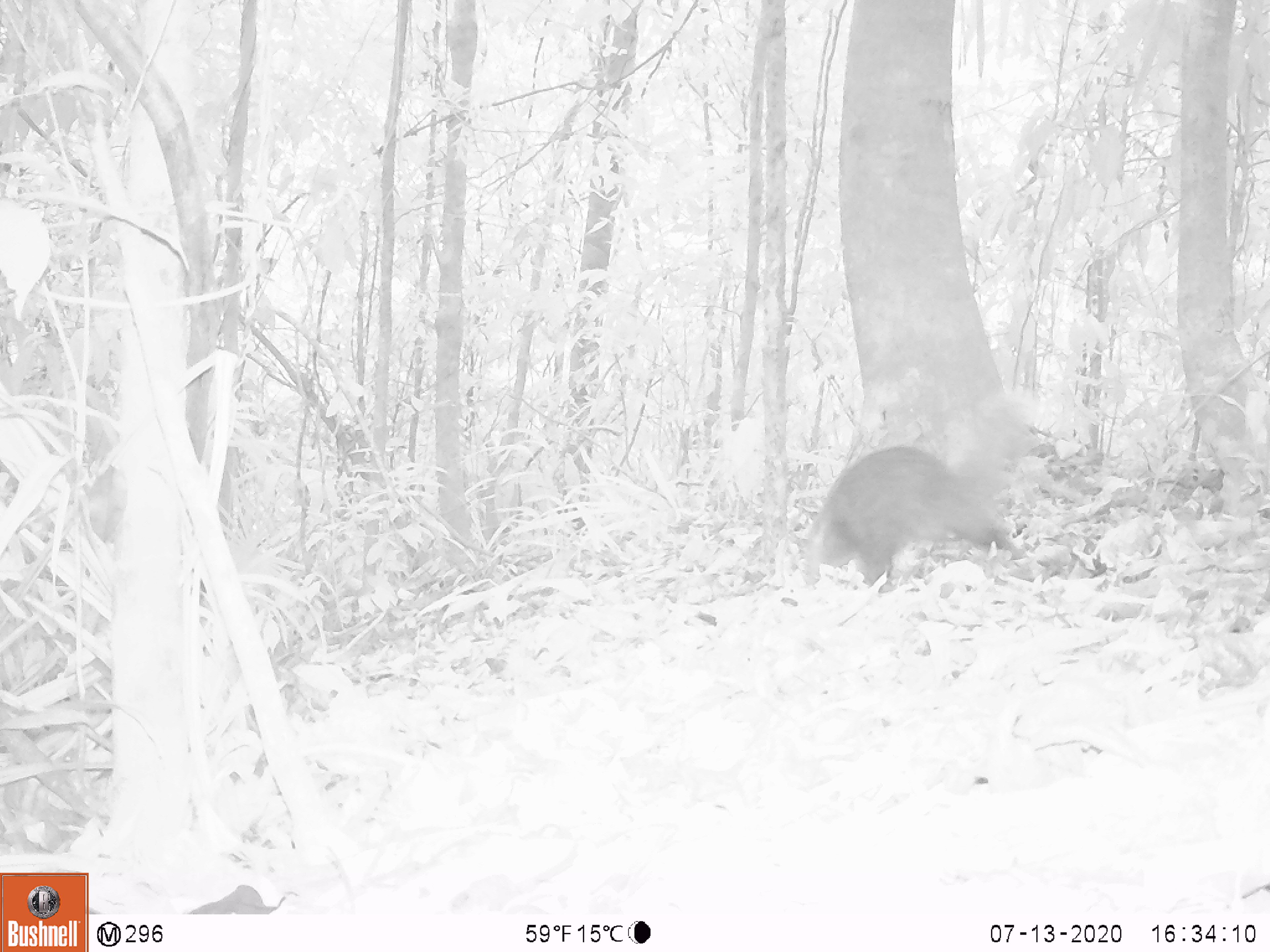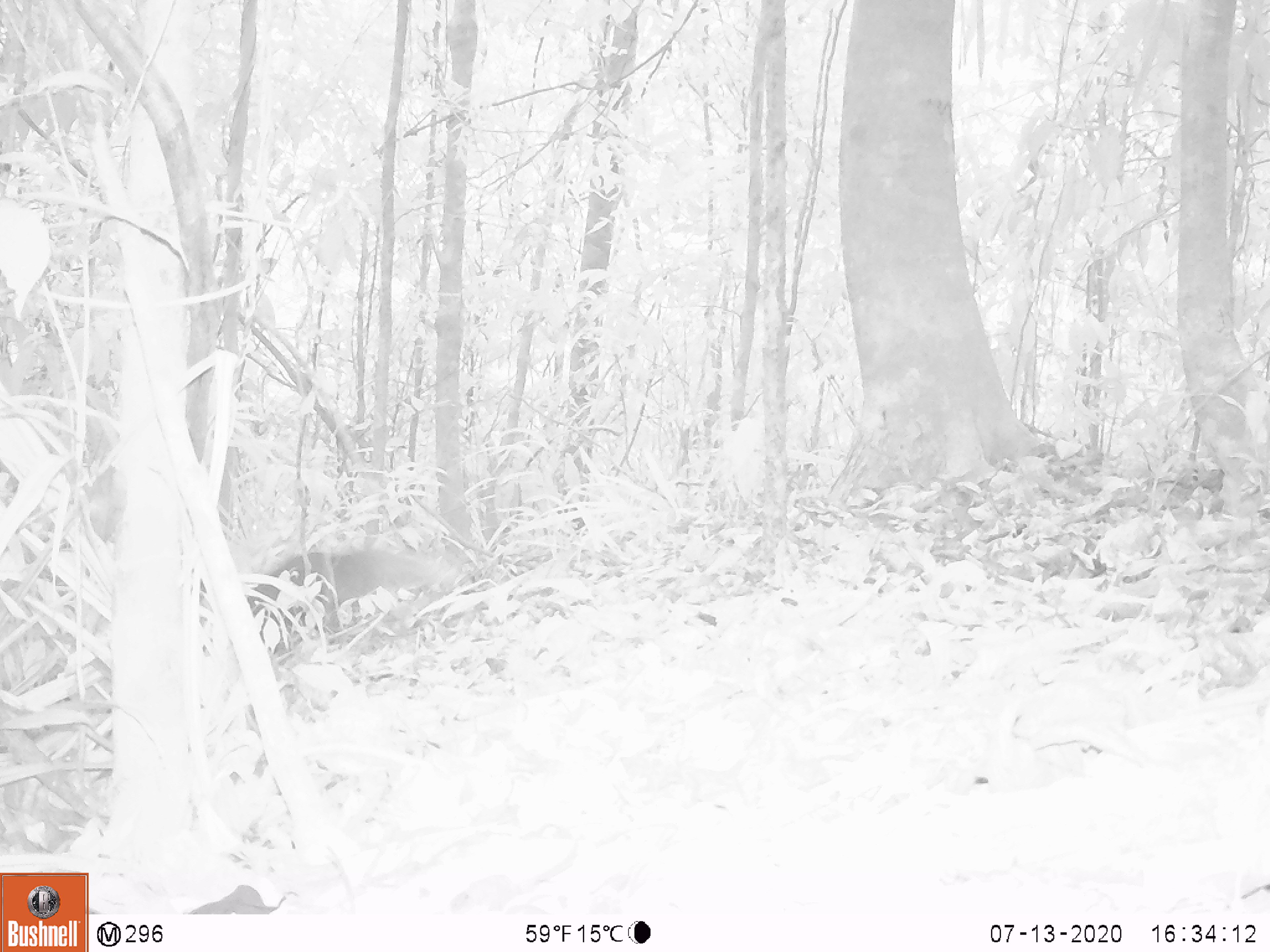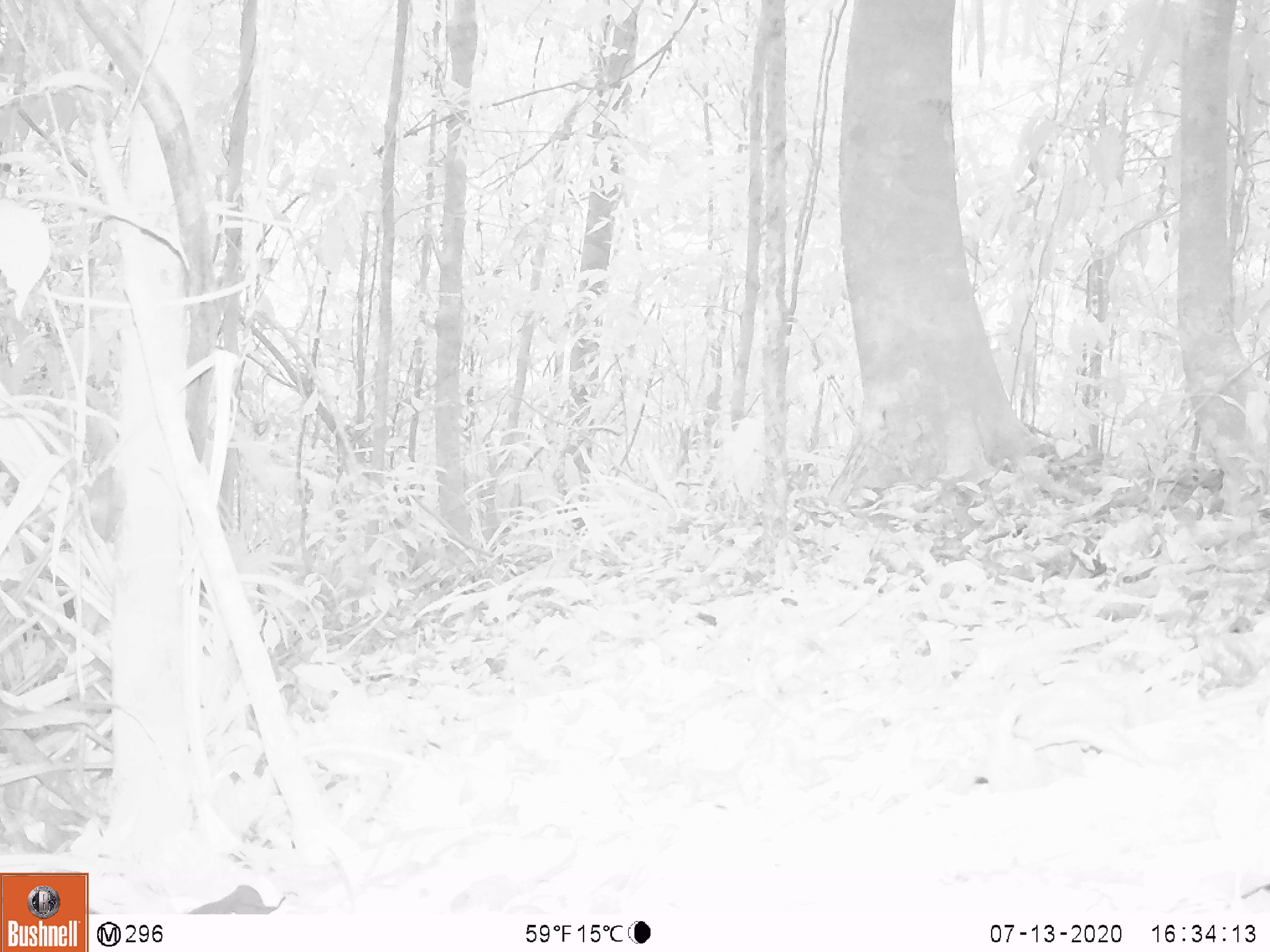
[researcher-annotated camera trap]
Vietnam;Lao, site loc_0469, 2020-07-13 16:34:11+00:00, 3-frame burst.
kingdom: Animalia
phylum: Chordata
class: Mammalia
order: Carnivora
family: Herpestidae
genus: Urva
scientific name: Urva urva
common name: crab-eating mongoose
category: crab eating mongoose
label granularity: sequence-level